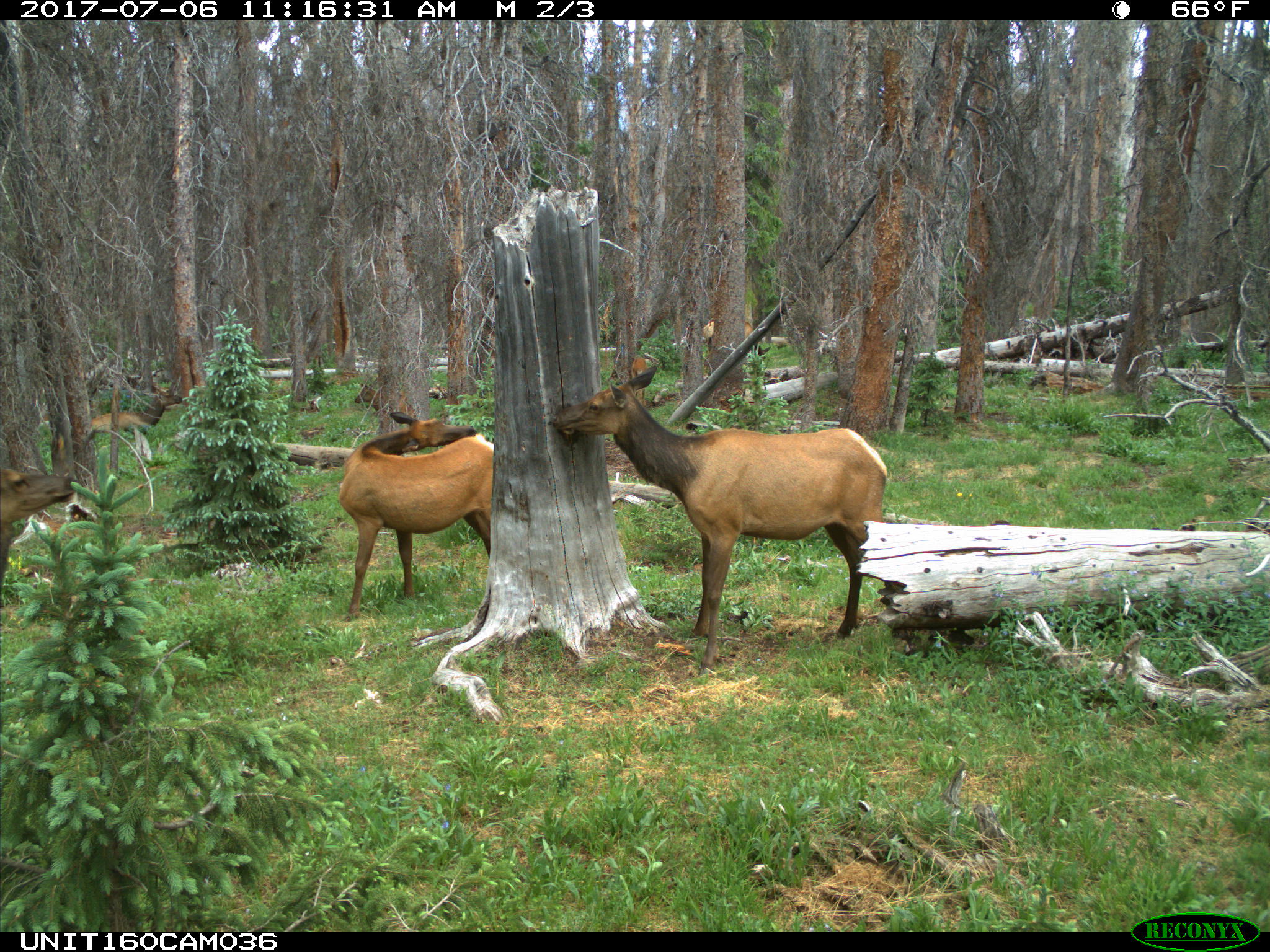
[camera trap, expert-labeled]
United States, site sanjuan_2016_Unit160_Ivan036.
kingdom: Animalia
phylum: Chordata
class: Mammalia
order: Artiodactyla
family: Cervidae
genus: Cervus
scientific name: Cervus elaphus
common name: red deer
Cervus elaphus (red deer).